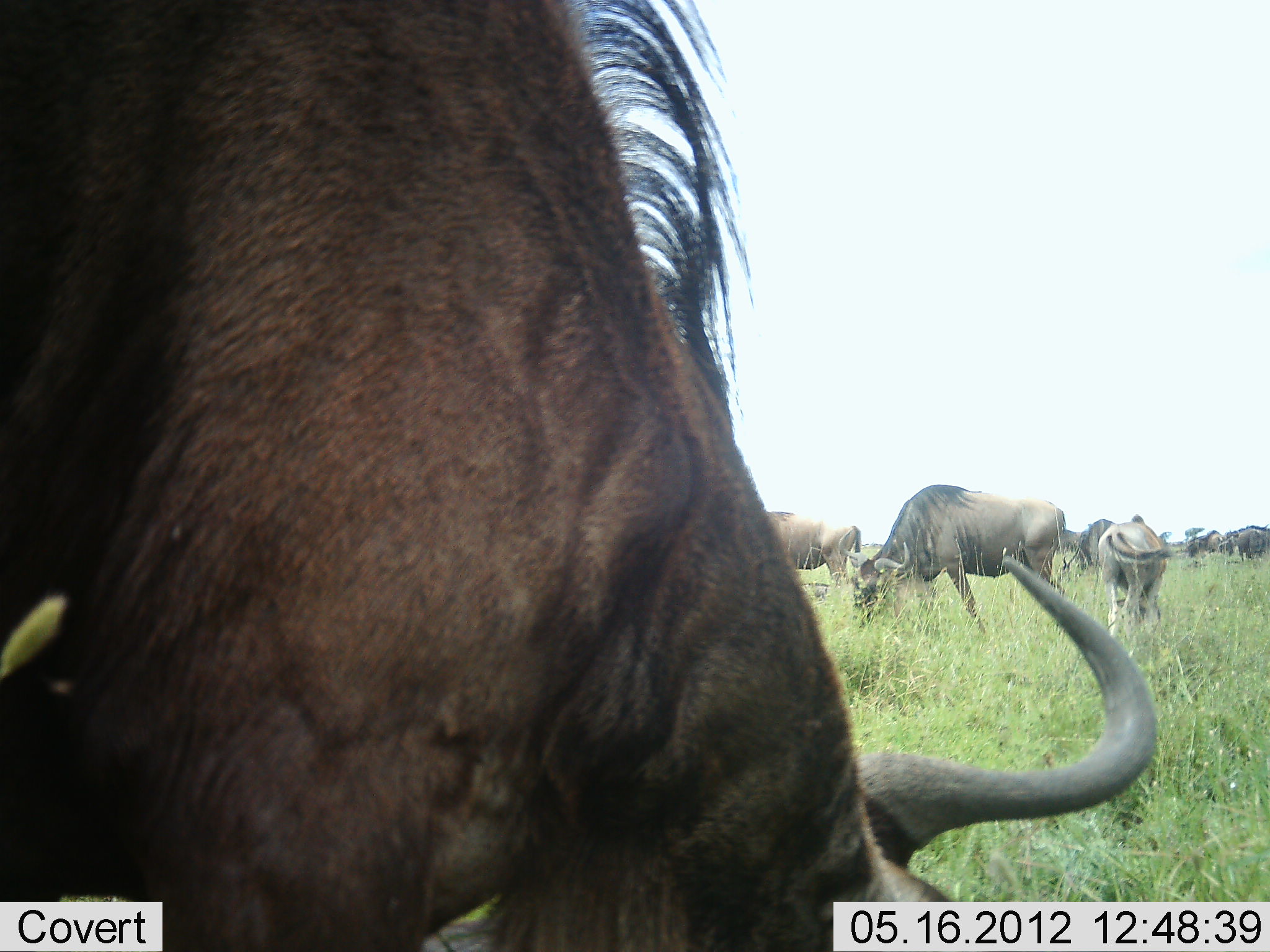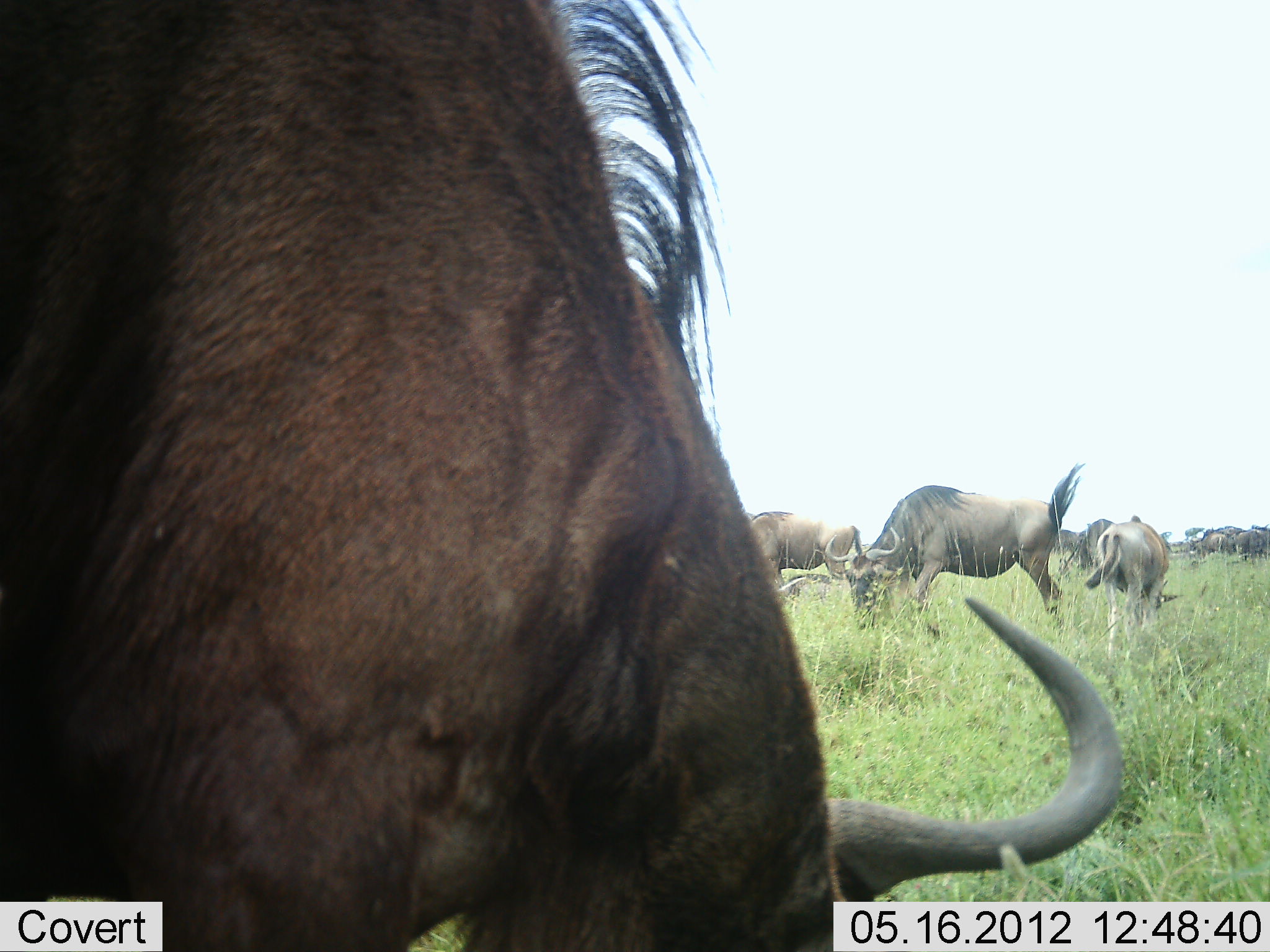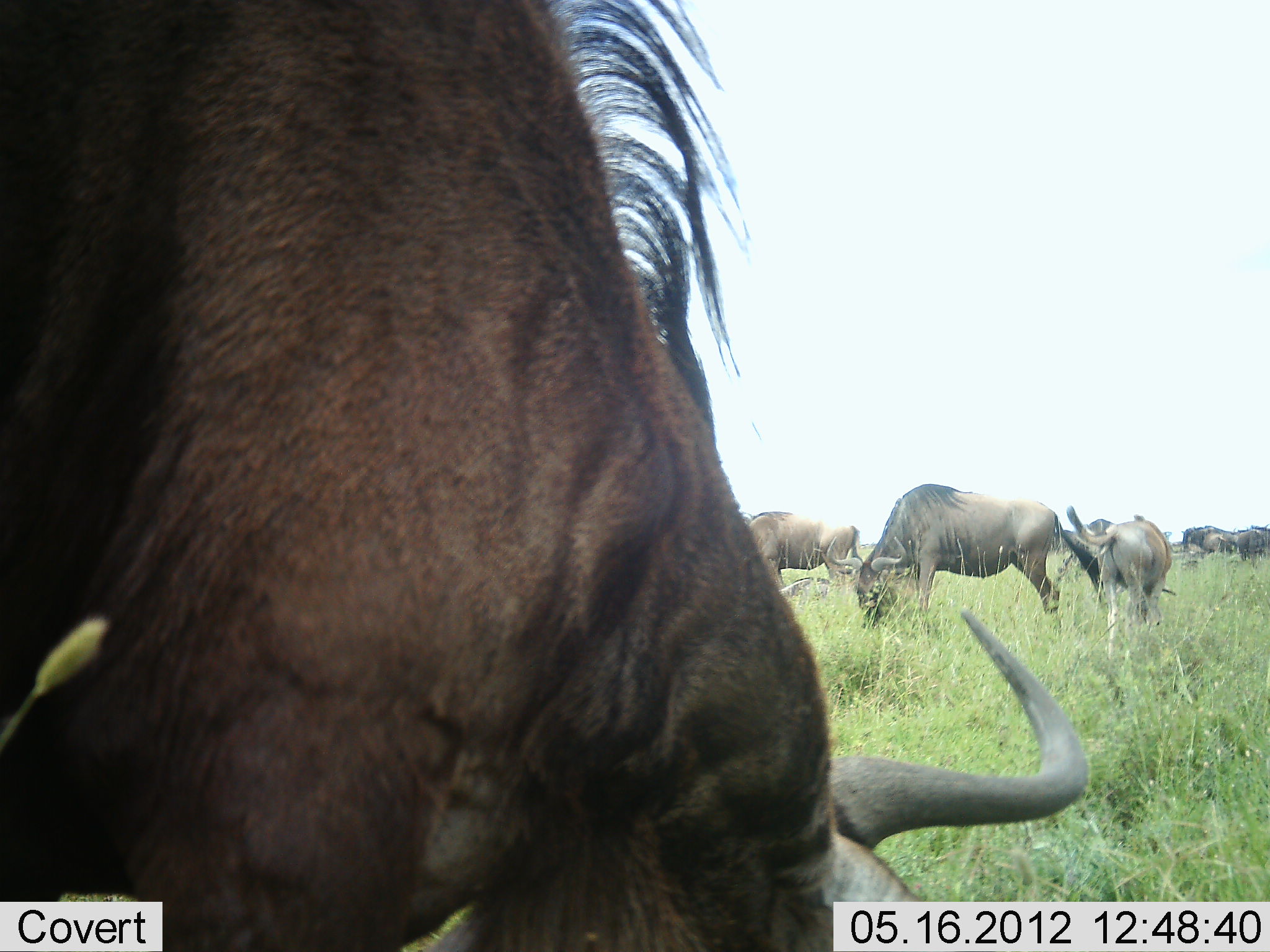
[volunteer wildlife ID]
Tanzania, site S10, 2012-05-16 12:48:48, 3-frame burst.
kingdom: Animalia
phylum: Chordata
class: Mammalia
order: Artiodactyla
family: Bovidae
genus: Connochaetes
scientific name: Connochaetes taurinus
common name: blue wildebeest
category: wildebeest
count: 7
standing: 27%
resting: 9%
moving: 18%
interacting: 0%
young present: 9%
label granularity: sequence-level